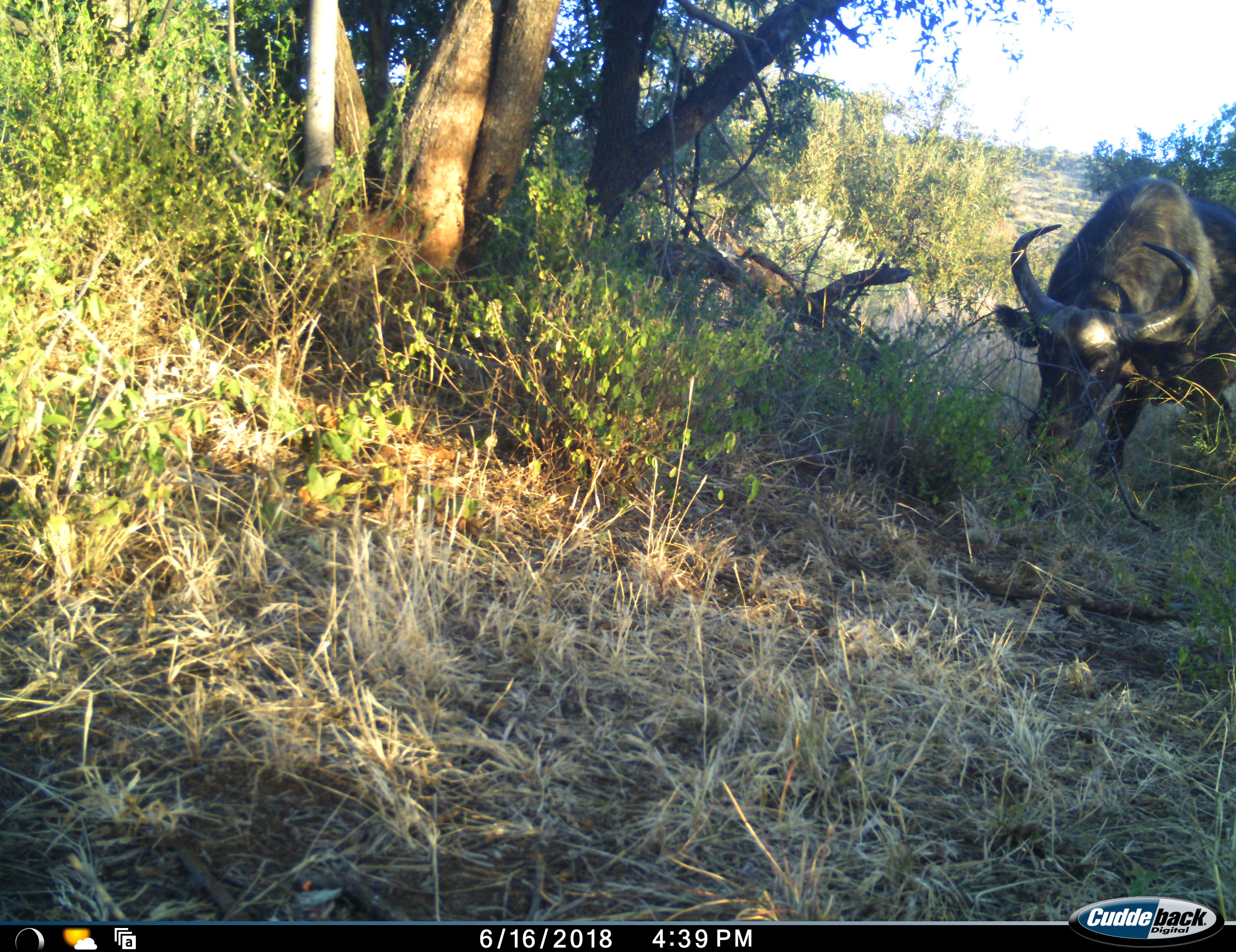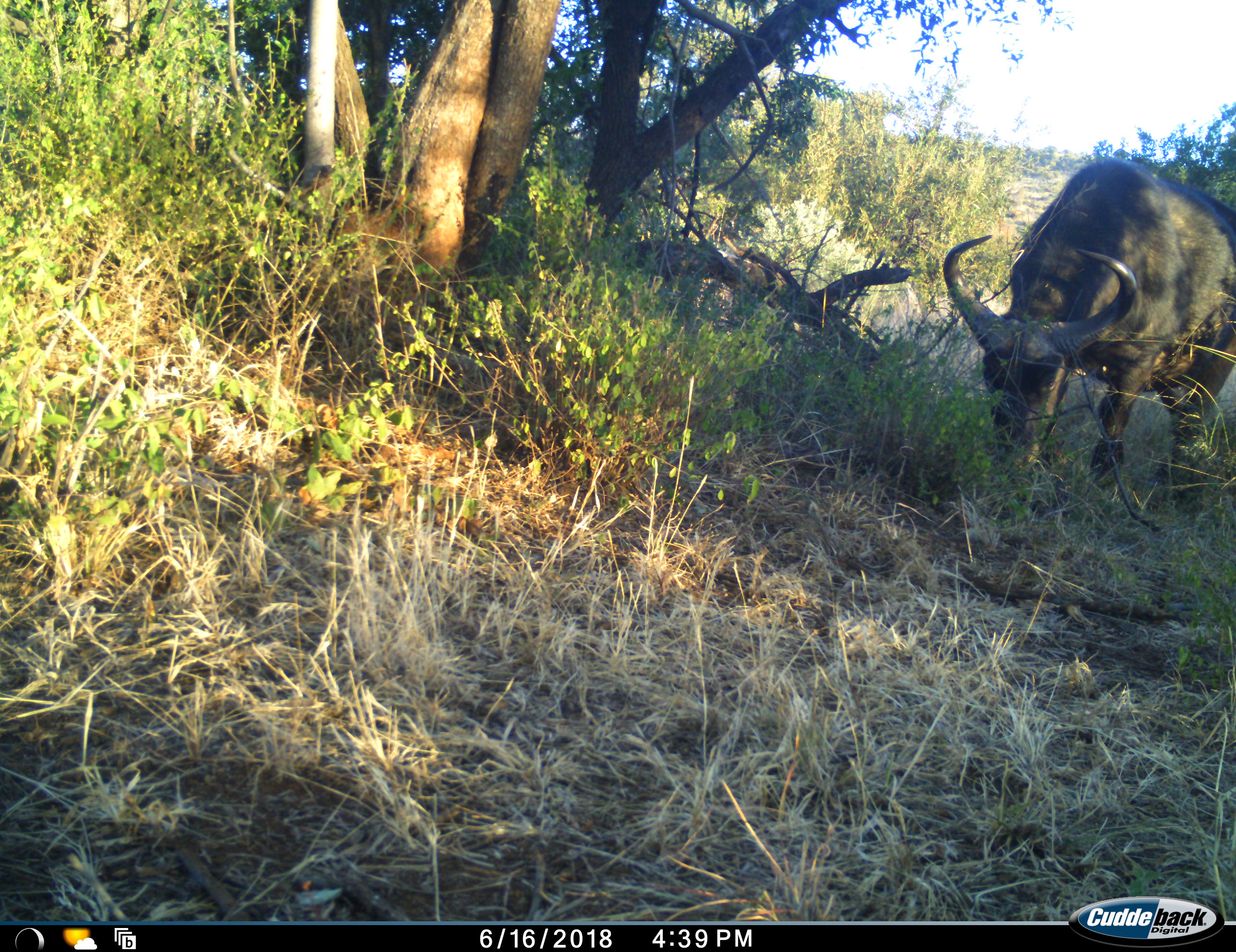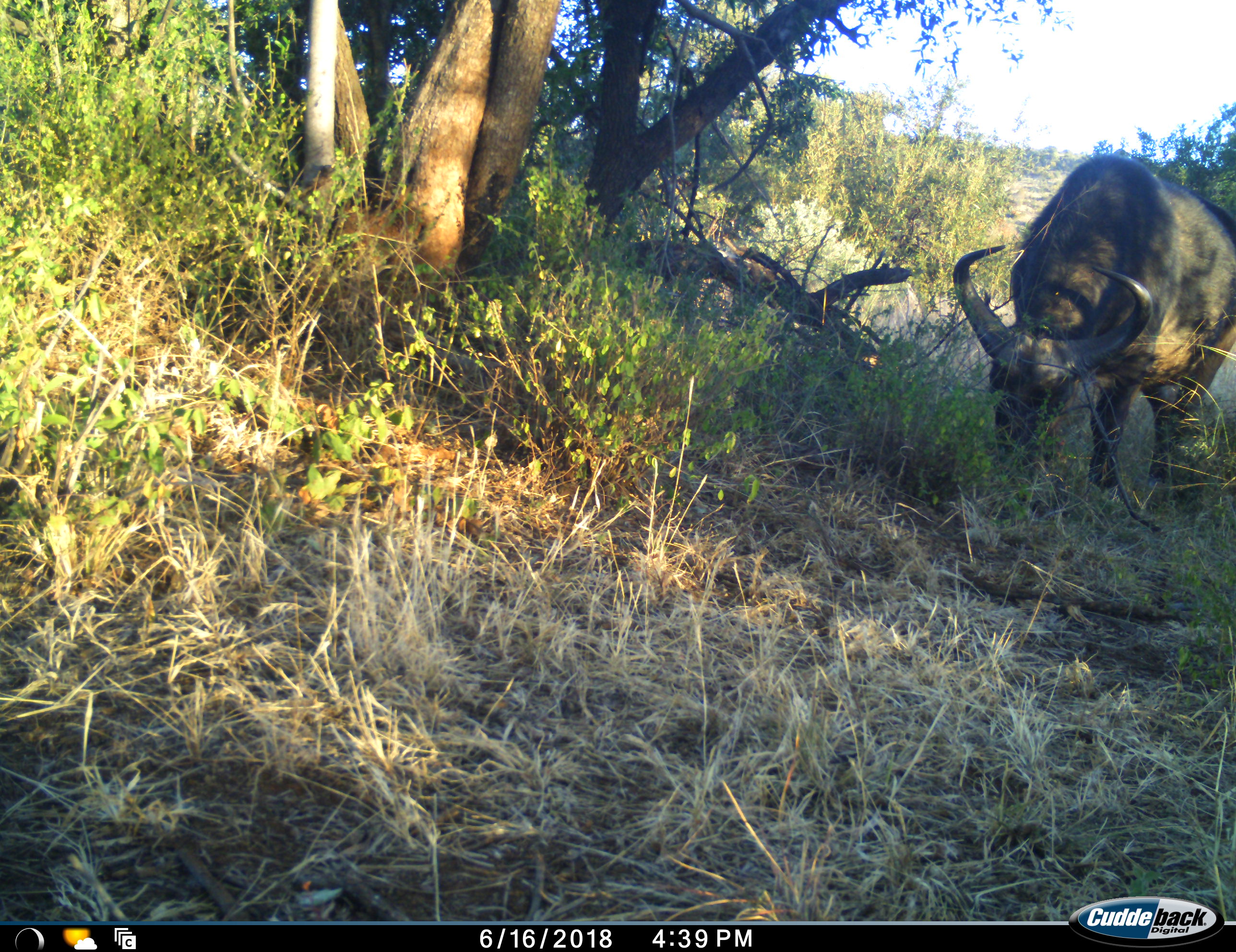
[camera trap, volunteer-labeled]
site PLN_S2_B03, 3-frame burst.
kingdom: Animalia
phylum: Chordata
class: Mammalia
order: Artiodactyla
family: Bovidae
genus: Syncerus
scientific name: Syncerus caffer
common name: african buffalo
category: buffalo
Buffalo (african buffalo) (Syncerus caffer), count 1. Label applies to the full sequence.